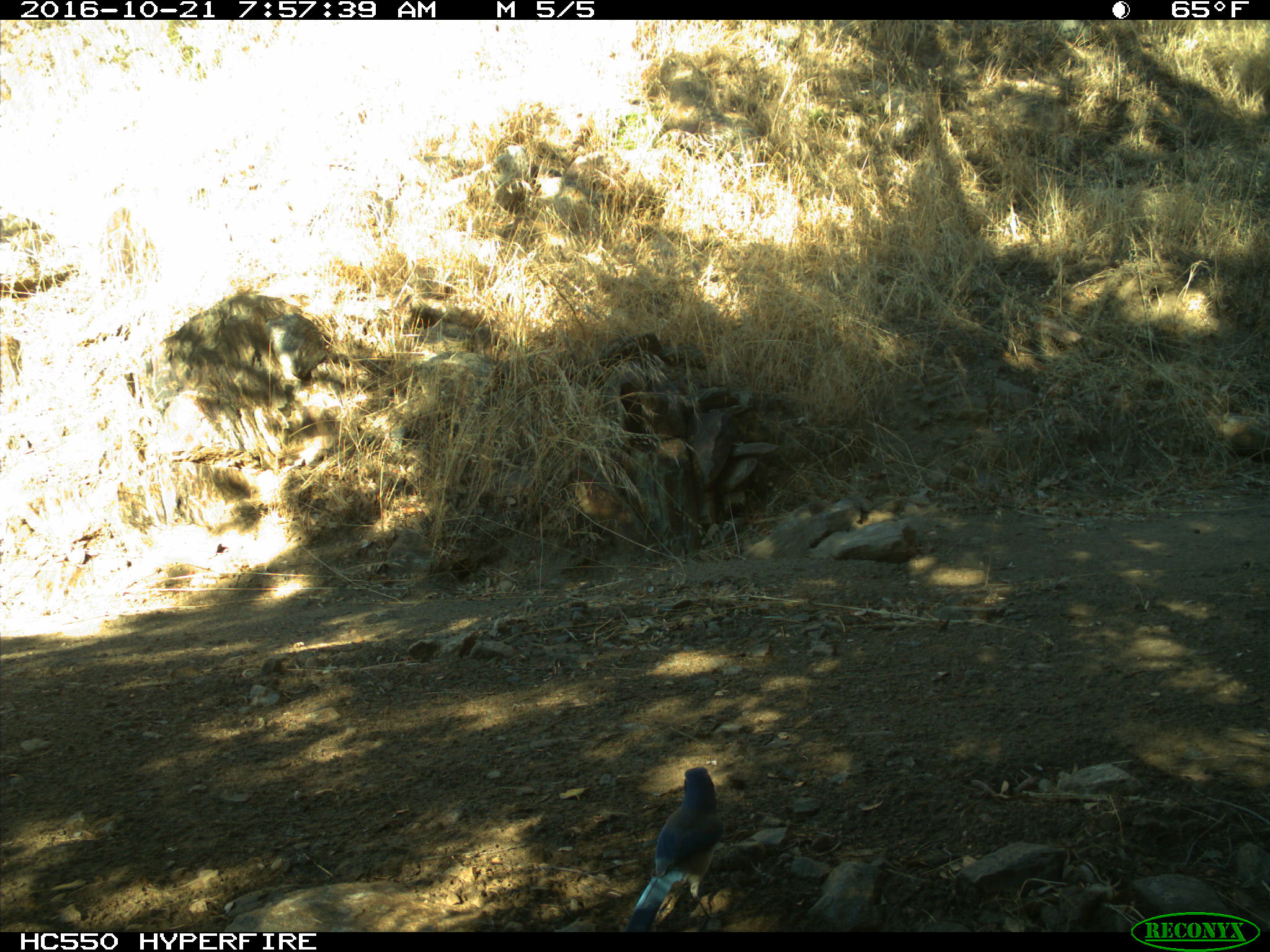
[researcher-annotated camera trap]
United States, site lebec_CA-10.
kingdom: Animalia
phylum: Chordata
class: Aves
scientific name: Aves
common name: birds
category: unidentified bird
Unidentified bird (birds) (Aves).